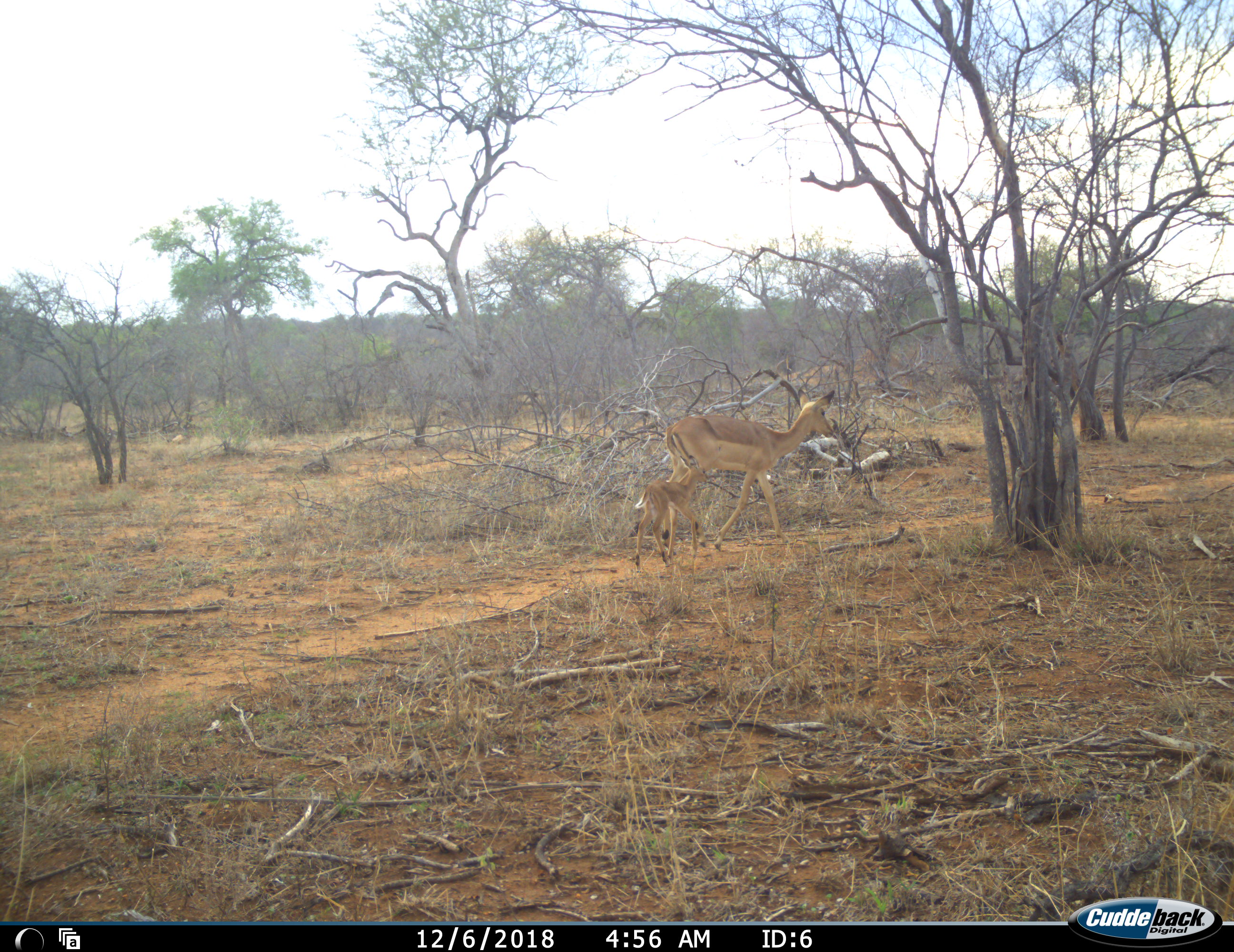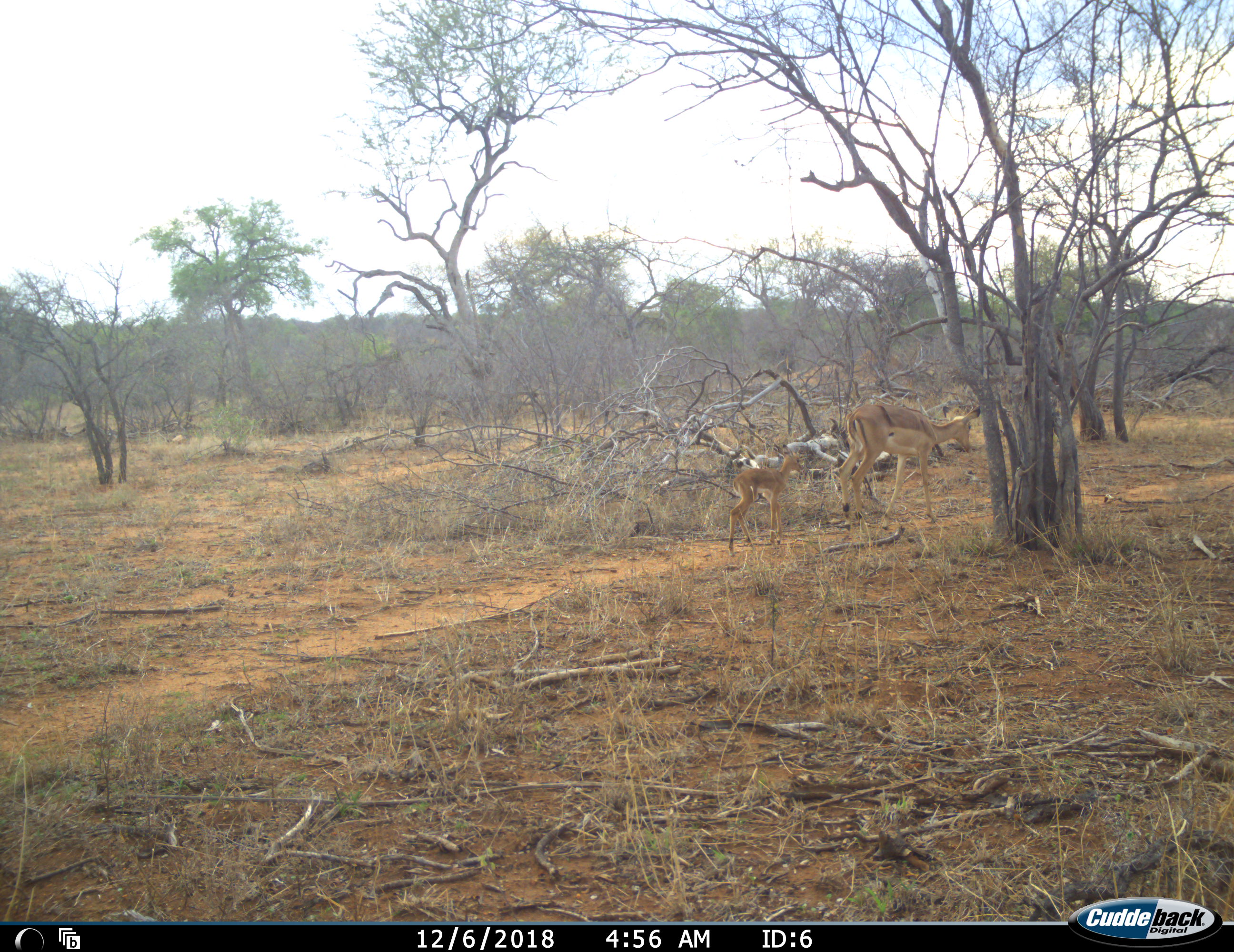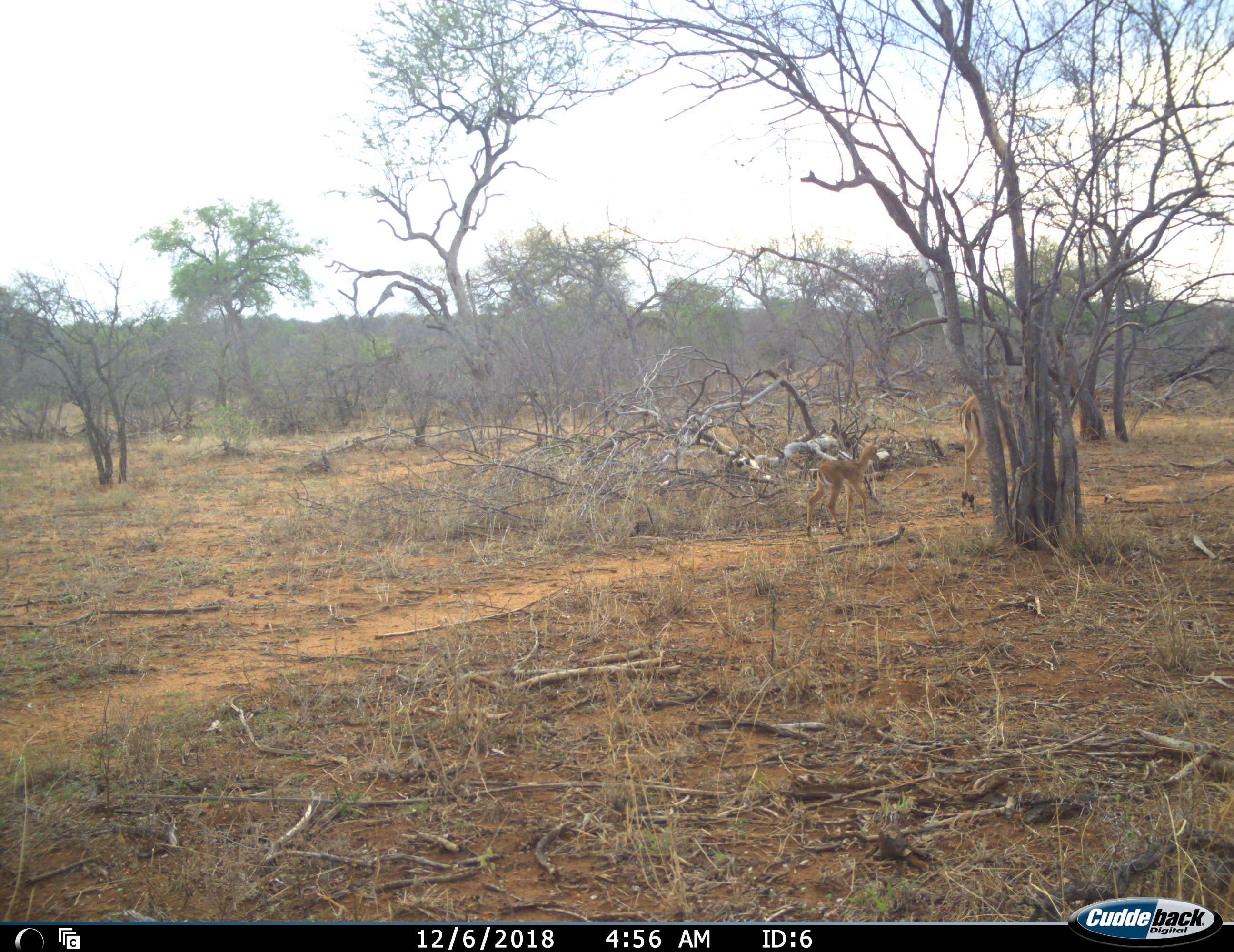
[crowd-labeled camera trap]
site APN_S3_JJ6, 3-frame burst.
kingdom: Animalia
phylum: Chordata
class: Mammalia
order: Artiodactyla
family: Bovidae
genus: Aepyceros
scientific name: Aepyceros melampus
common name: impala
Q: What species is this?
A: Impala (Aepyceros melampus).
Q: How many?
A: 2.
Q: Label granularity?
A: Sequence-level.